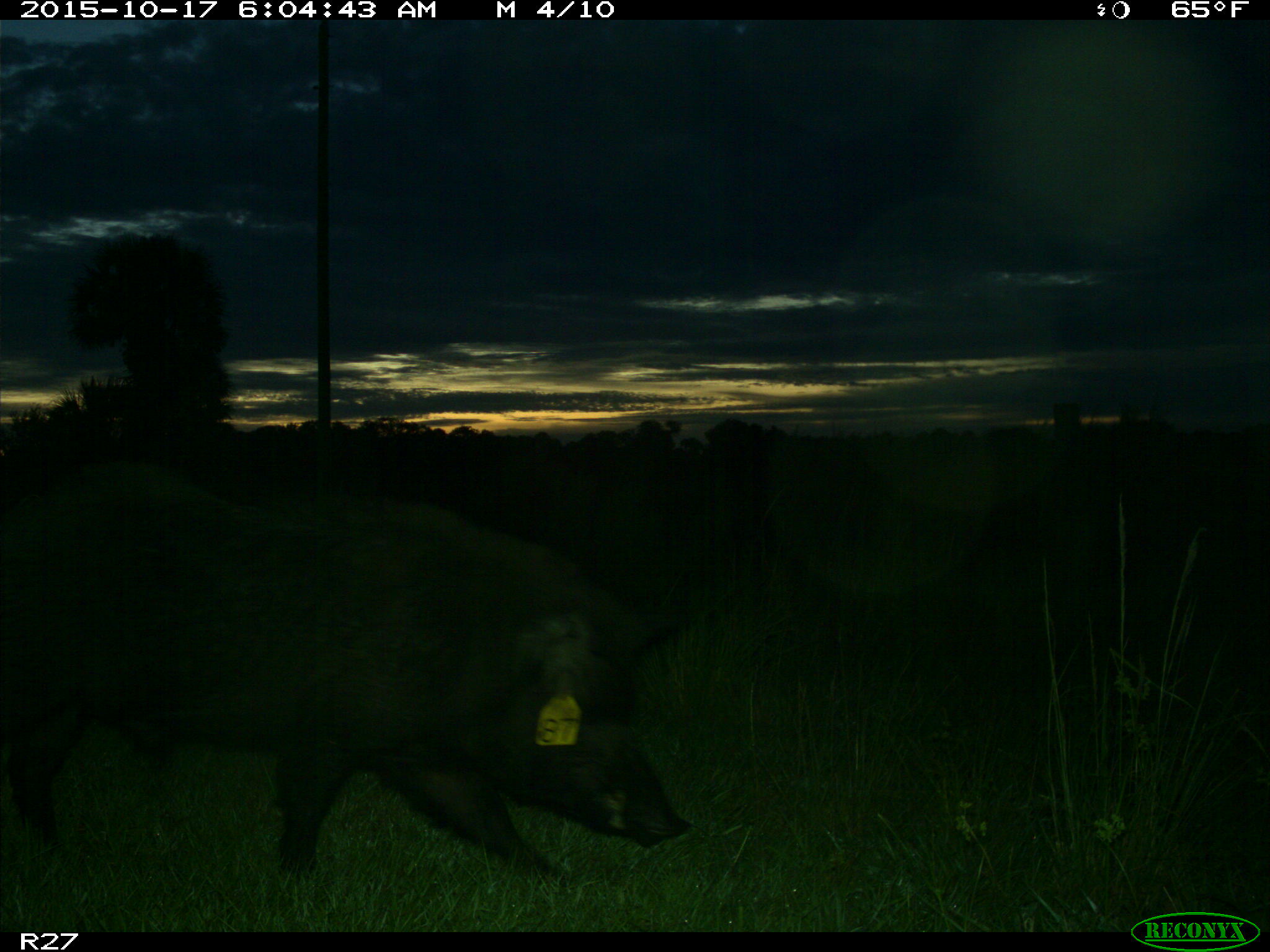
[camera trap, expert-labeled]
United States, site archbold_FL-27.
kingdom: Animalia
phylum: Chordata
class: Mammalia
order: Artiodactyla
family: Suidae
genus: Sus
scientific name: Sus scrofa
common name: wild boar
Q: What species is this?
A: Sus scrofa (wild boar).